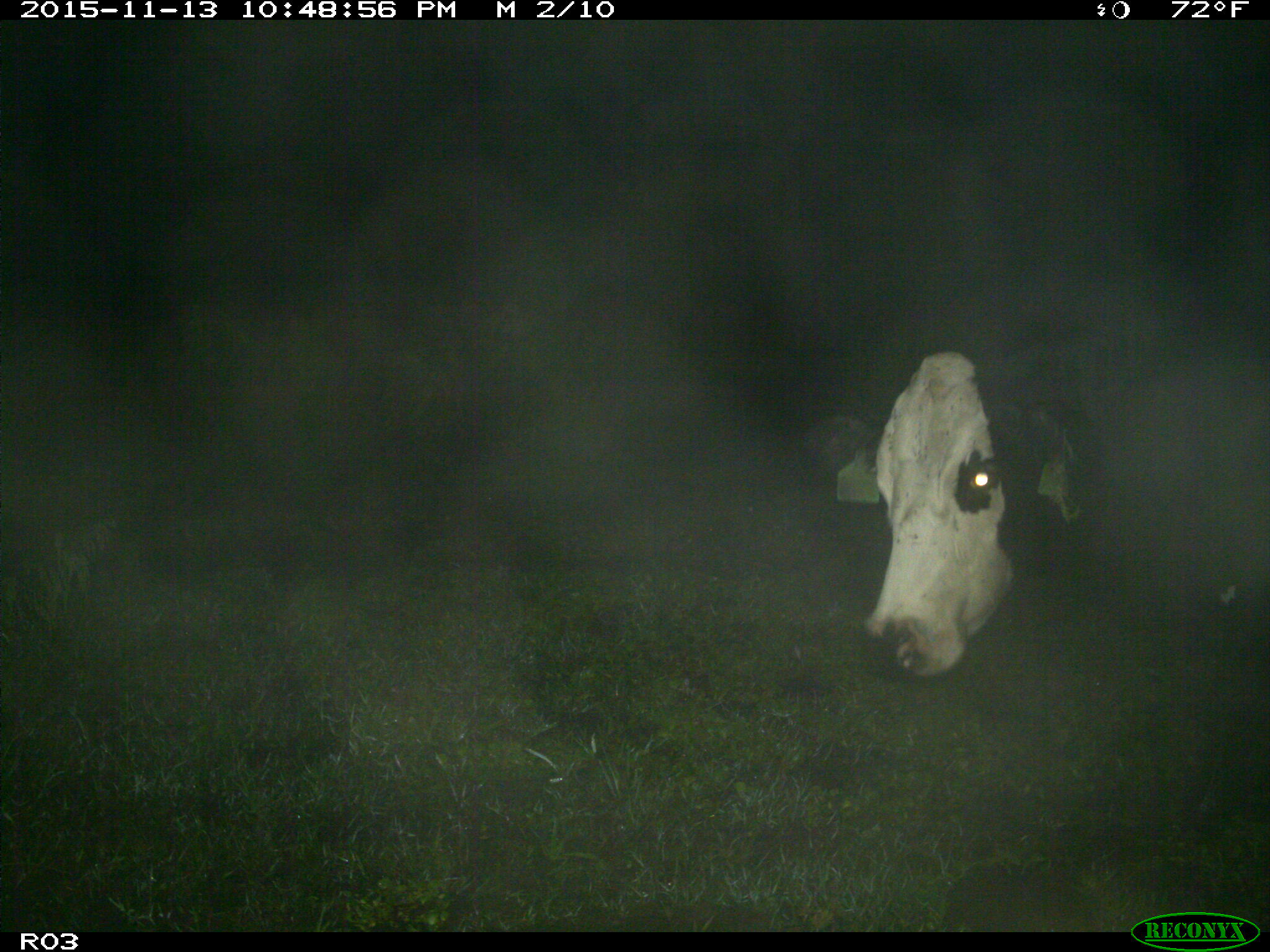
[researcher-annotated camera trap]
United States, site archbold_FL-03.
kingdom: Animalia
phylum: Chordata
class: Mammalia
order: Artiodactyla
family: Bovidae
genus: Bos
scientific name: Bos taurus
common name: domestic cow